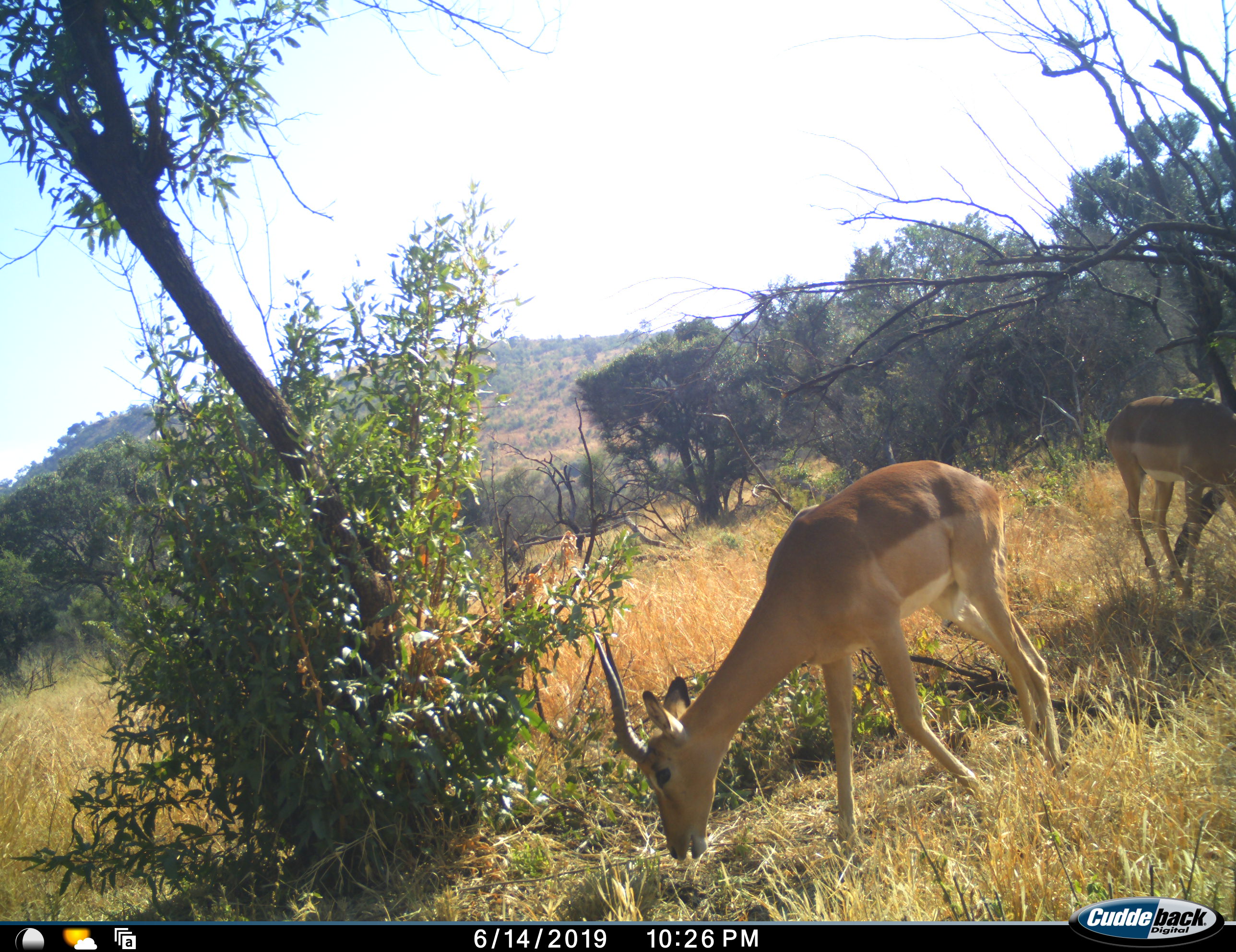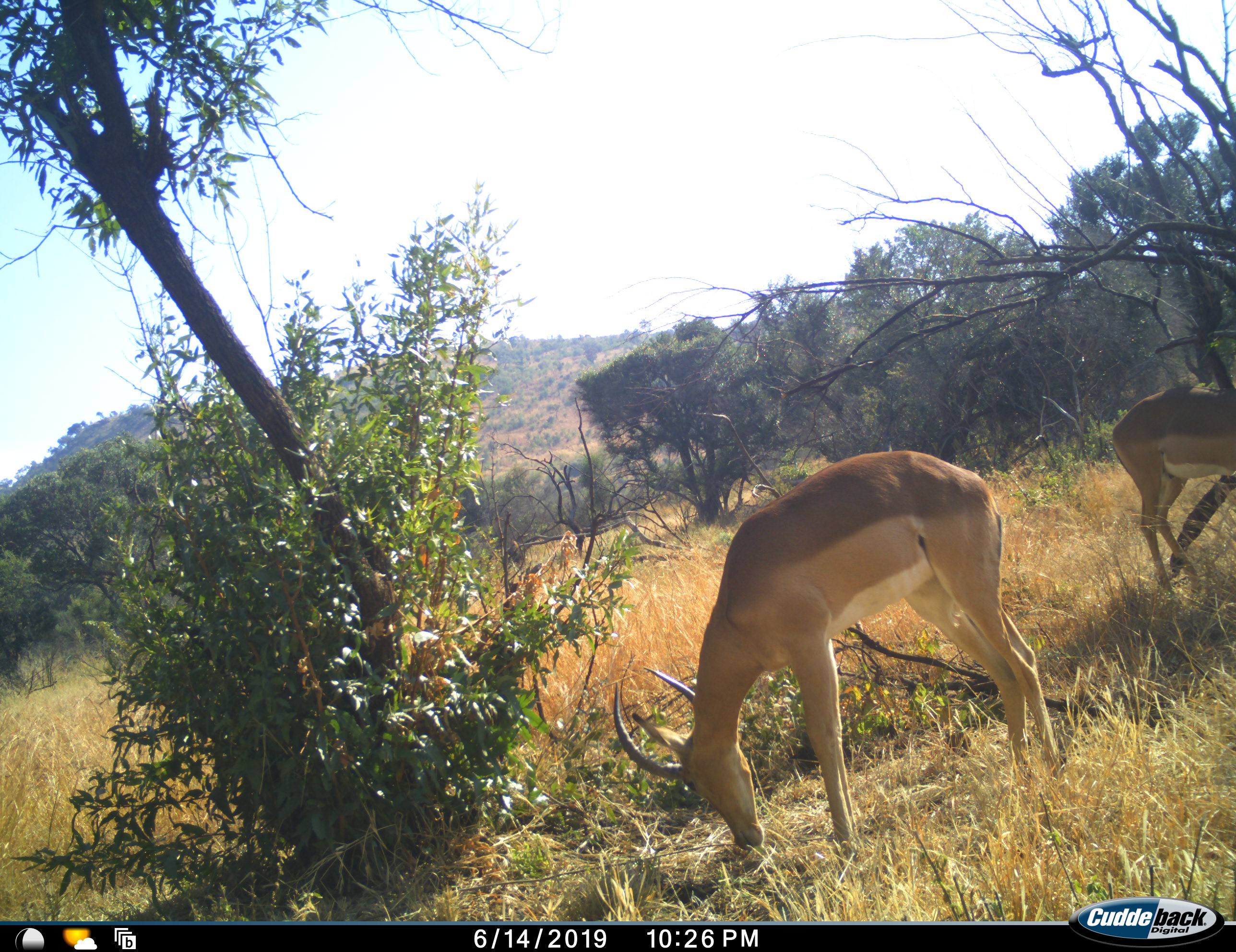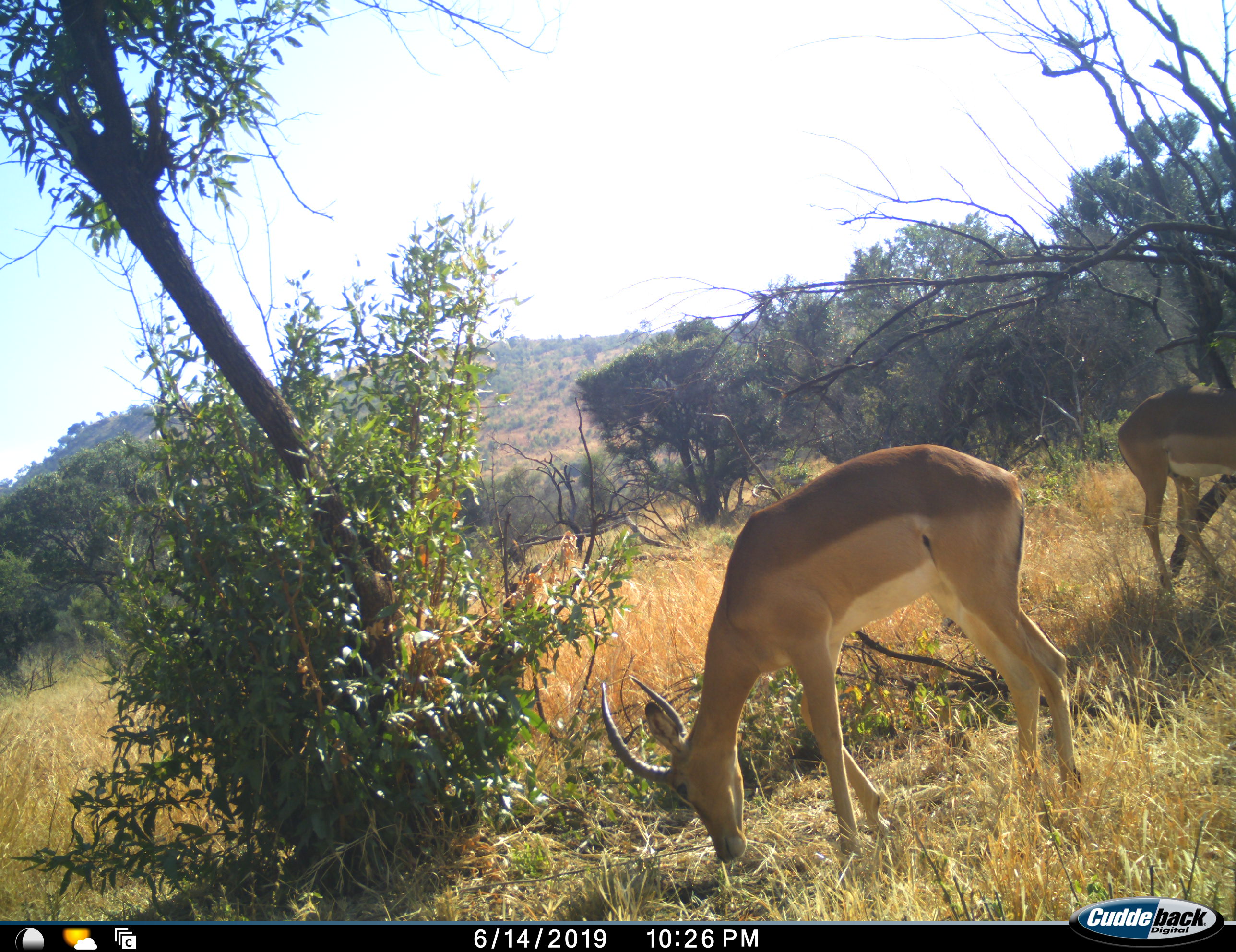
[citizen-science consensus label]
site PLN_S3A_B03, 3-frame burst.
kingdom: Animalia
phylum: Chordata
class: Mammalia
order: Artiodactyla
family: Bovidae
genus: Aepyceros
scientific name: Aepyceros melampus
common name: impala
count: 2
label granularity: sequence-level